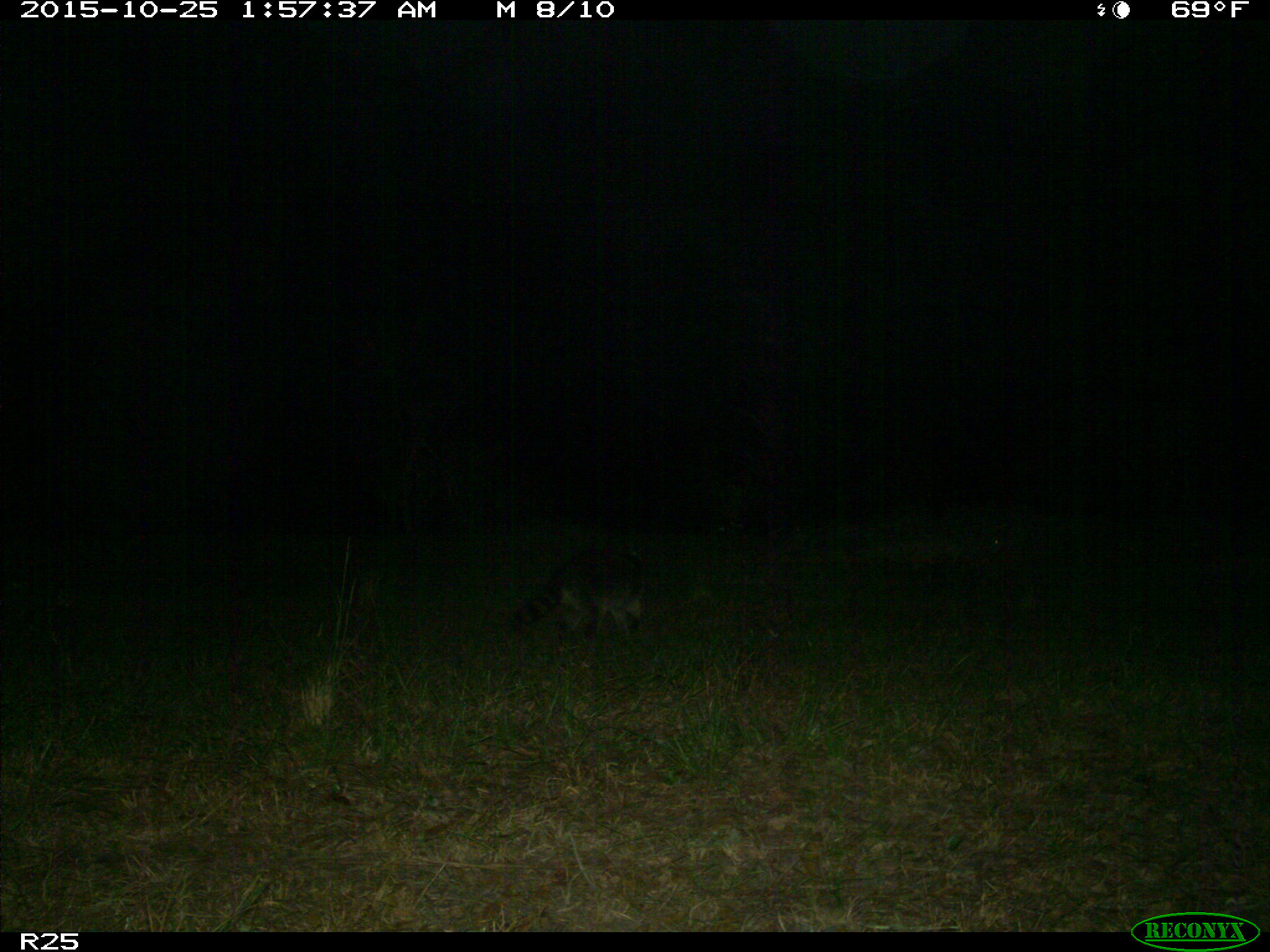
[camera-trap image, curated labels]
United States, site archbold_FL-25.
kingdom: Animalia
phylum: Chordata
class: Mammalia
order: Carnivora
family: Procyonidae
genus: Procyon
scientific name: Procyon lotor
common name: common raccoon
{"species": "Procyon lotor (common raccoon)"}